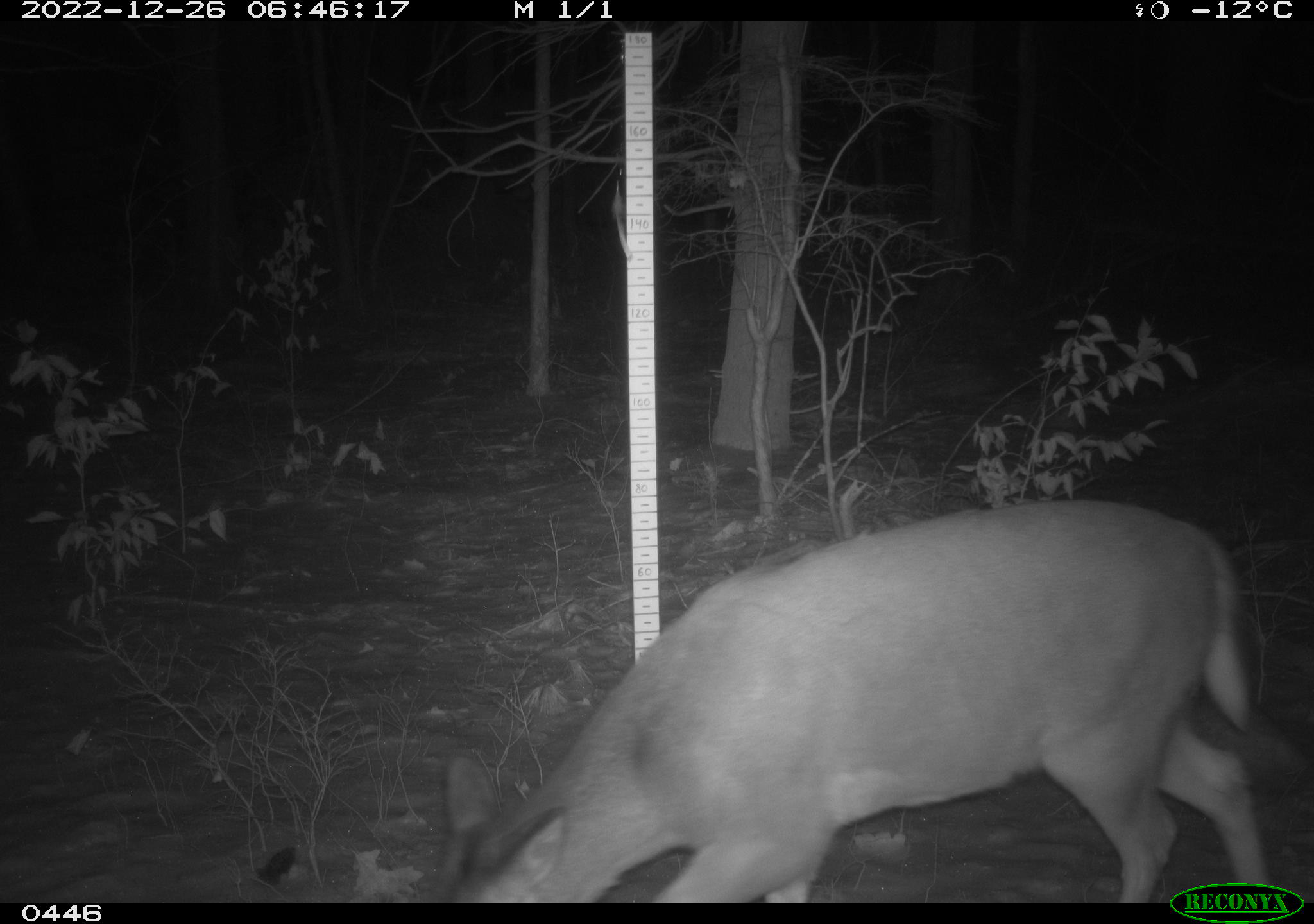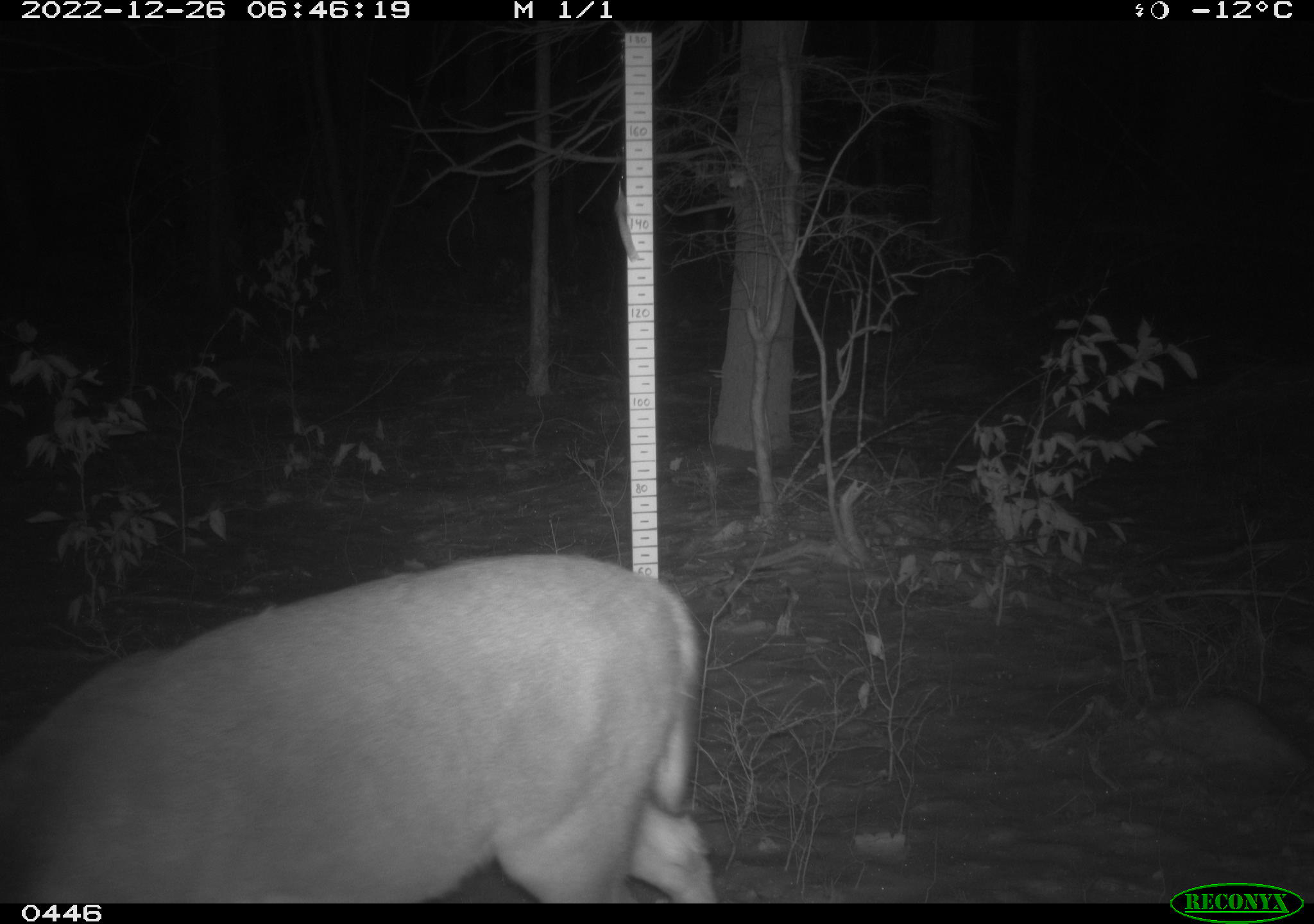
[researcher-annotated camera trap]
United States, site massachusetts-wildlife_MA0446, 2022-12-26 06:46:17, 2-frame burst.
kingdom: Animalia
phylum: Chordata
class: Mammalia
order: Artiodactyla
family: Cervidae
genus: Odocoileus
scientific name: Odocoileus virginianus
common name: white-tailed deer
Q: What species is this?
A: White-tailed deer (Odocoileus virginianus).